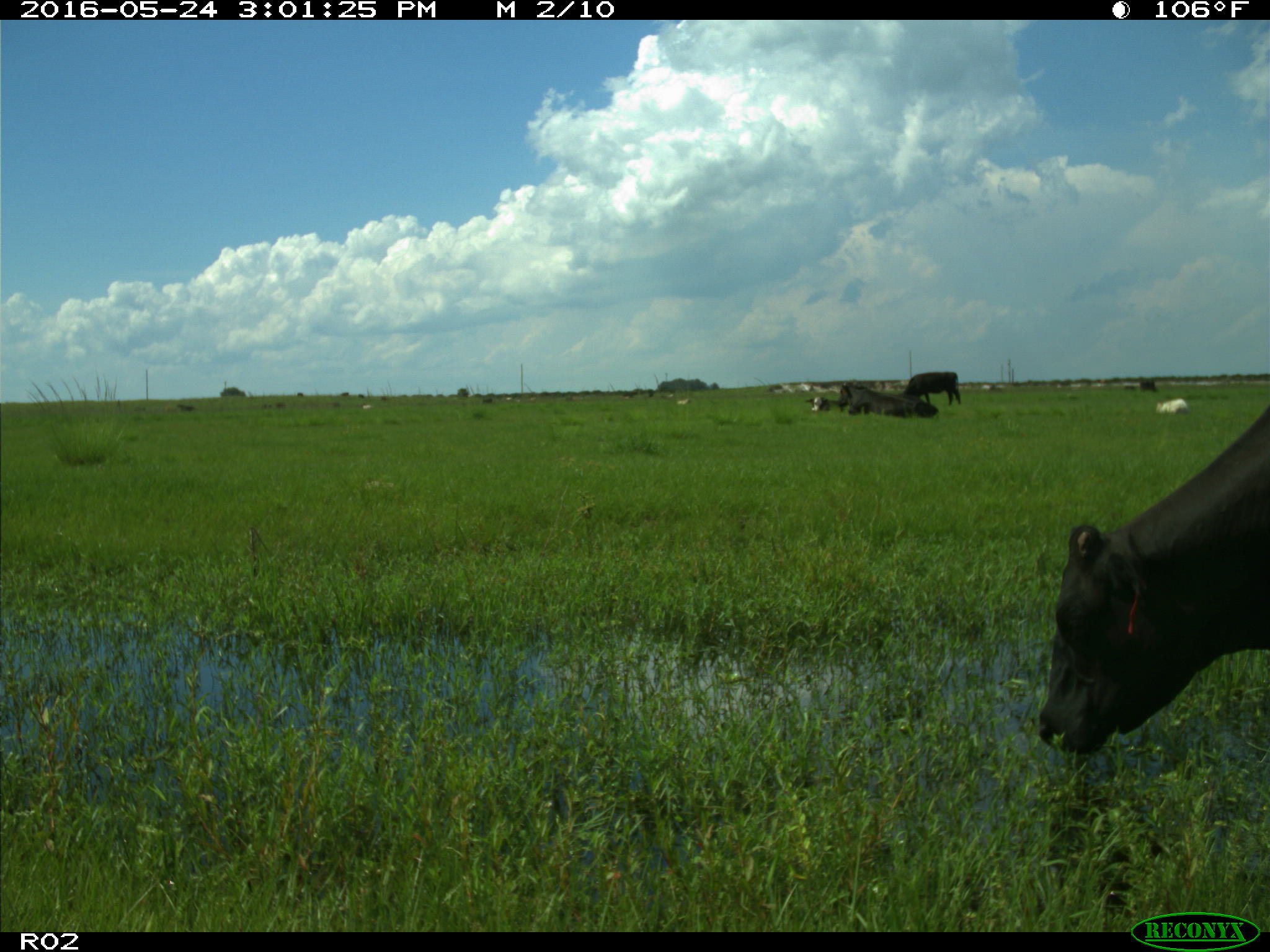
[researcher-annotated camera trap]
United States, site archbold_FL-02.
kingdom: Animalia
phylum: Chordata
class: Mammalia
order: Artiodactyla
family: Bovidae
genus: Bos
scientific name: Bos taurus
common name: domestic cow